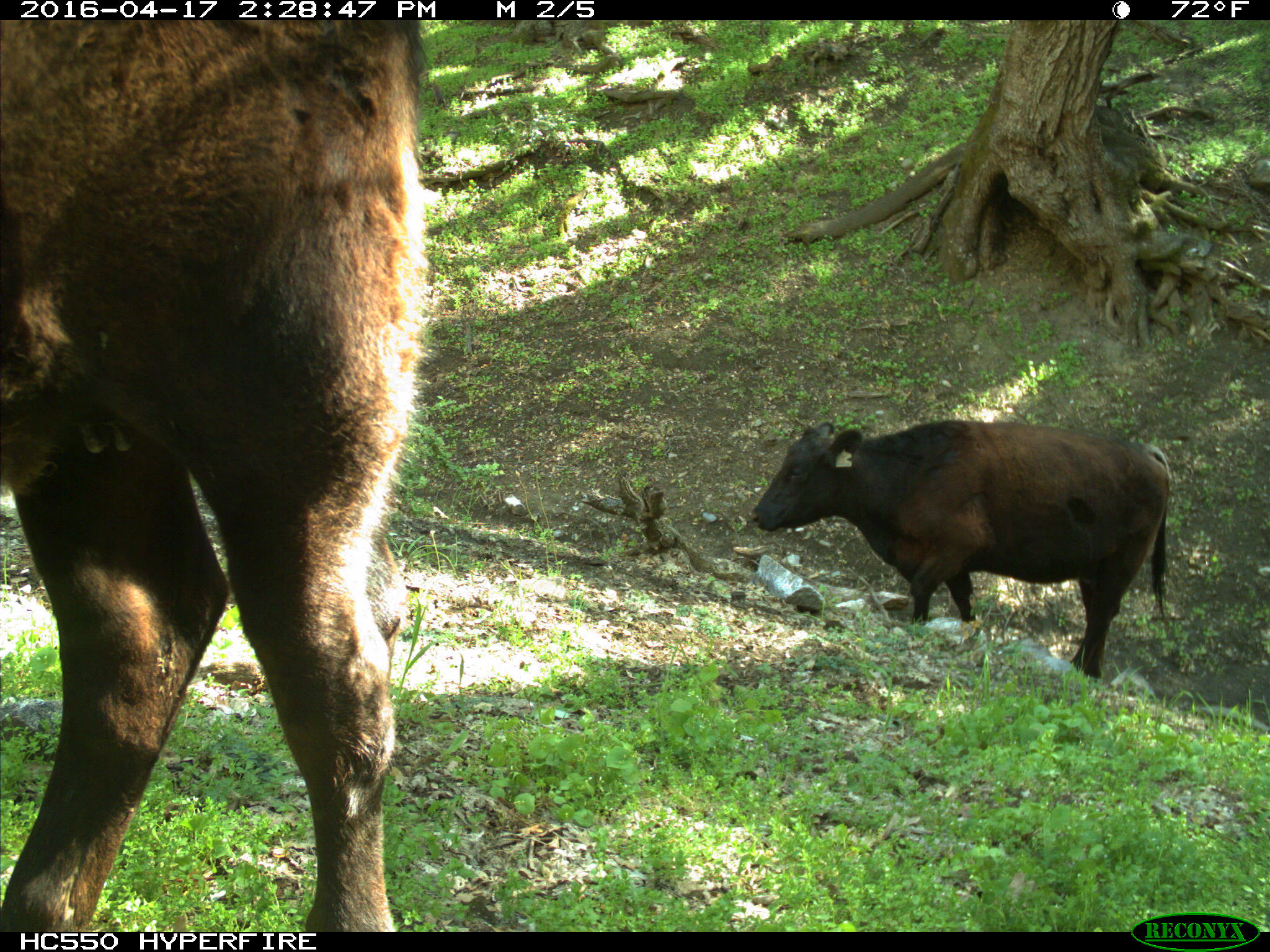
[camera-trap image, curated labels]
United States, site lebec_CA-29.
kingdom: Animalia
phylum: Chordata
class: Mammalia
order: Artiodactyla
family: Bovidae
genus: Bos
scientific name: Bos taurus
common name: domestic cow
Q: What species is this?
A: Bos taurus (domestic cow).